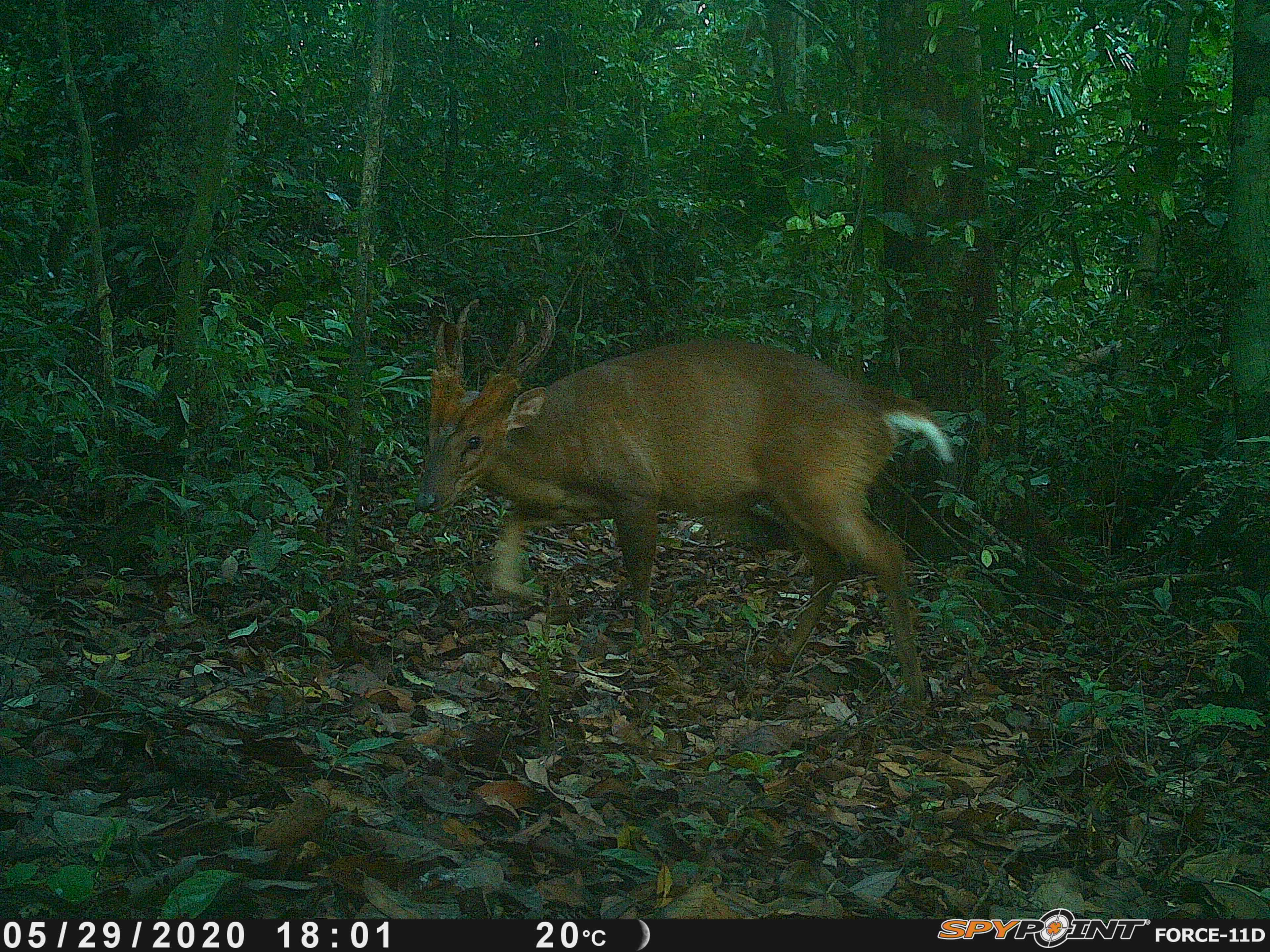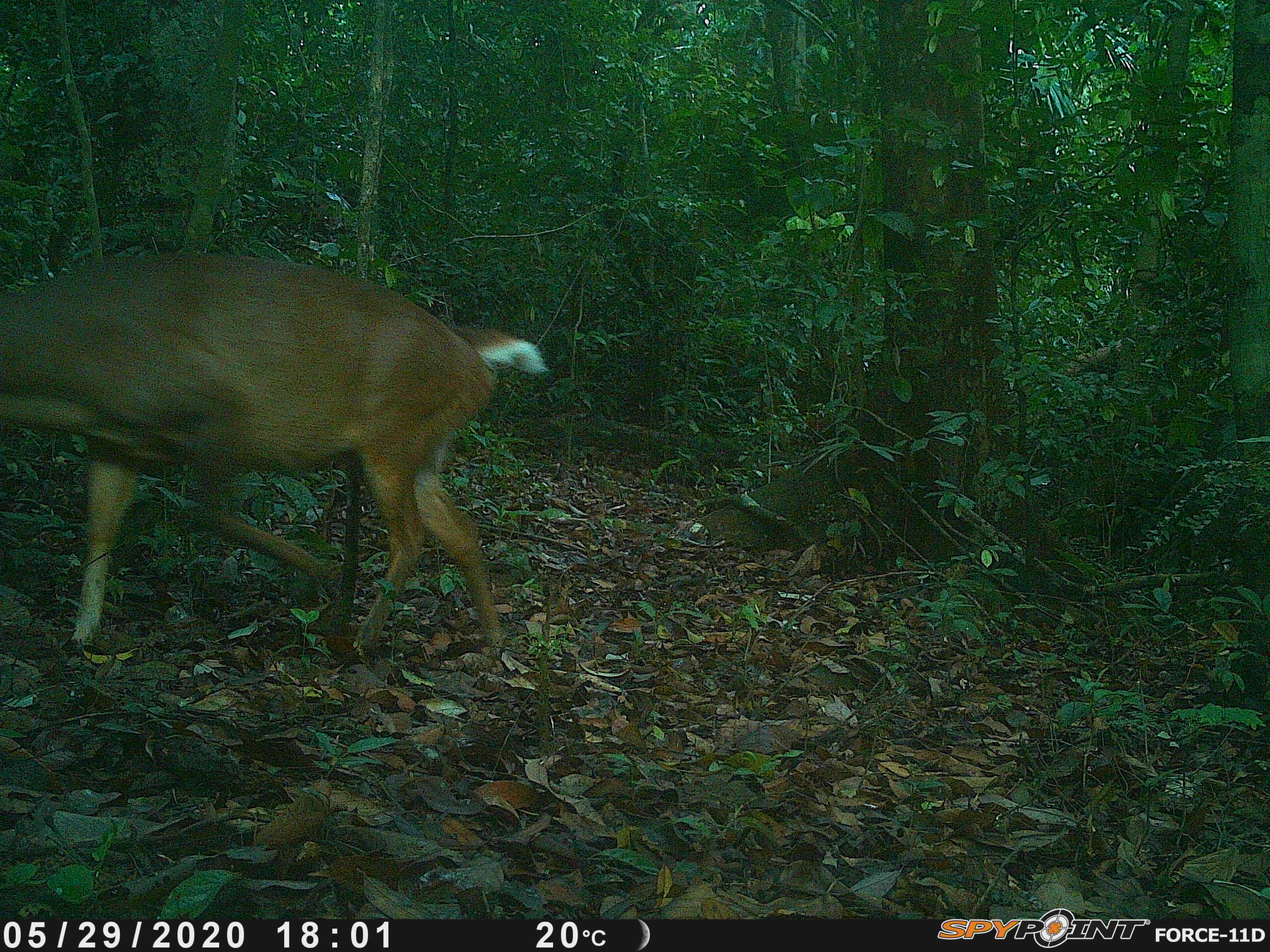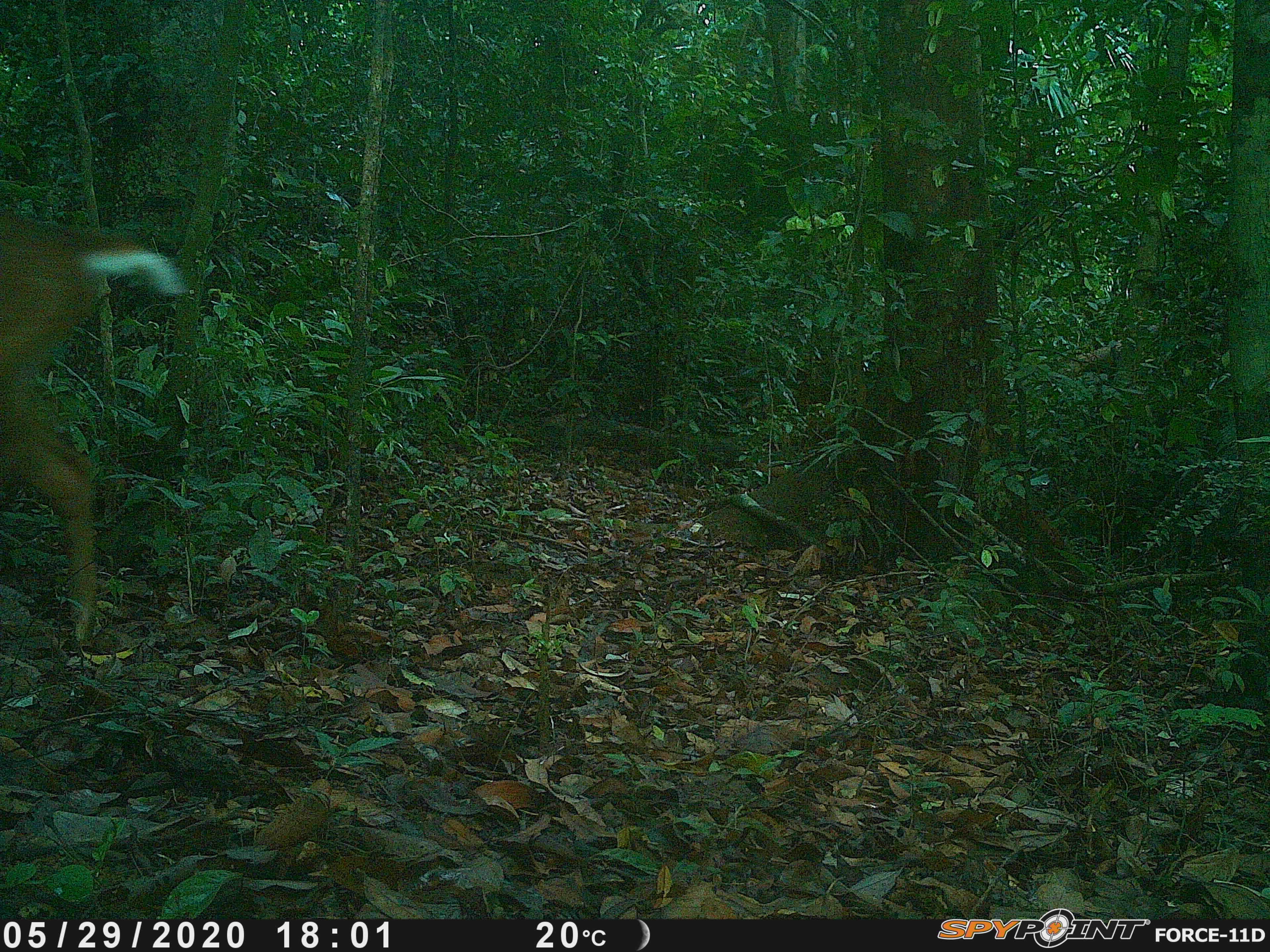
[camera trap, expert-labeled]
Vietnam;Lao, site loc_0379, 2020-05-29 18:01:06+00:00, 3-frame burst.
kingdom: Animalia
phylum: Chordata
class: Mammalia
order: Artiodactyla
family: Cervidae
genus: Muntiacus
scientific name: Muntiacus vuquangensis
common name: large-antlered muntjac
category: large antlered muntjac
Large antlered muntjac (large-antlered muntjac) (Muntiacus vuquangensis). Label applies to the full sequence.